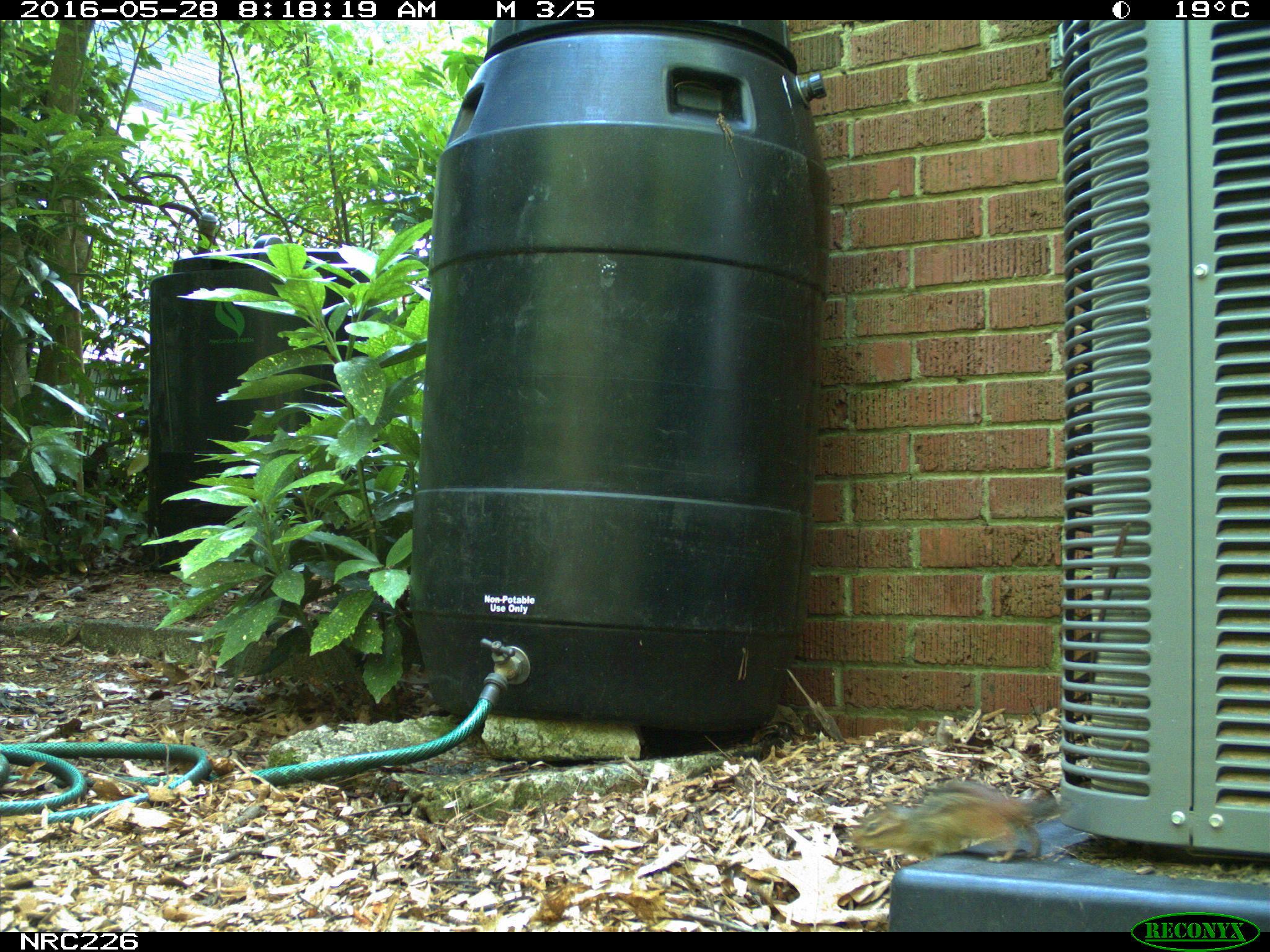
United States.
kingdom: Animalia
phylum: Chordata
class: Mammalia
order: Rodentia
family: Sciuridae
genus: Tamias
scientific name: Tamias striatus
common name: eastern chipmunk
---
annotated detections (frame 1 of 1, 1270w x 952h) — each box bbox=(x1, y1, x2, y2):
Eastern Chipmunk: bbox=(846, 776, 1066, 874)